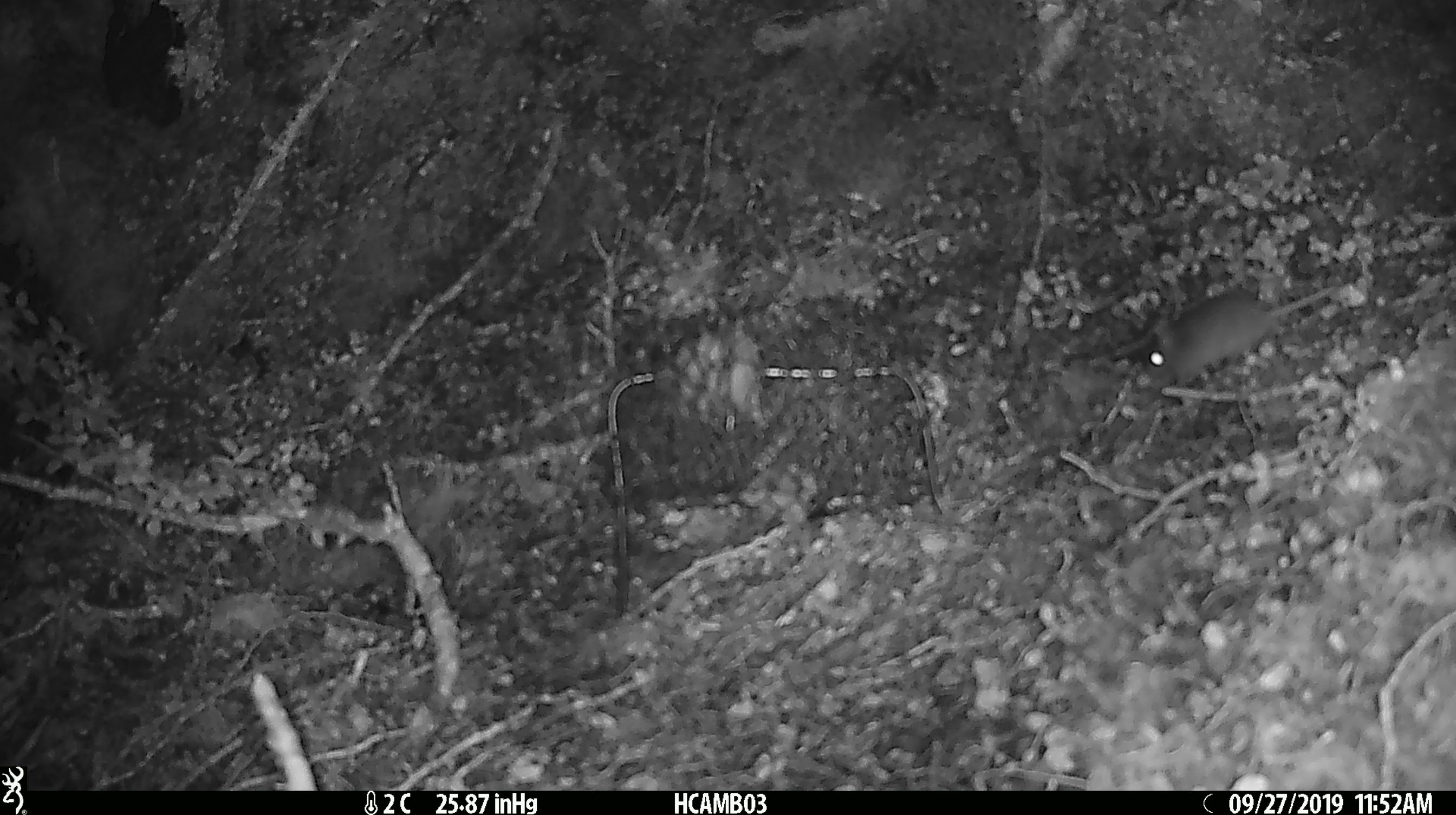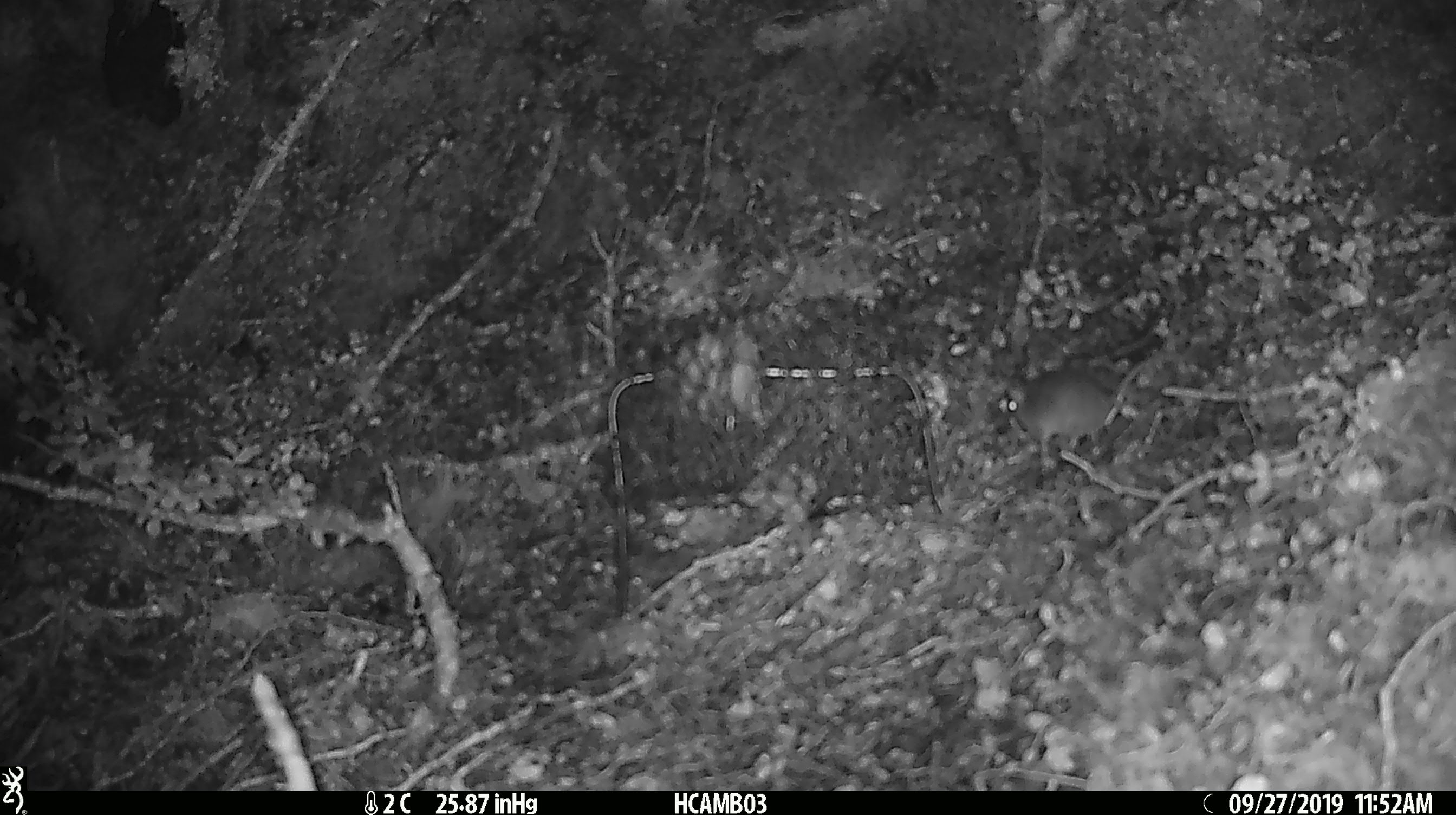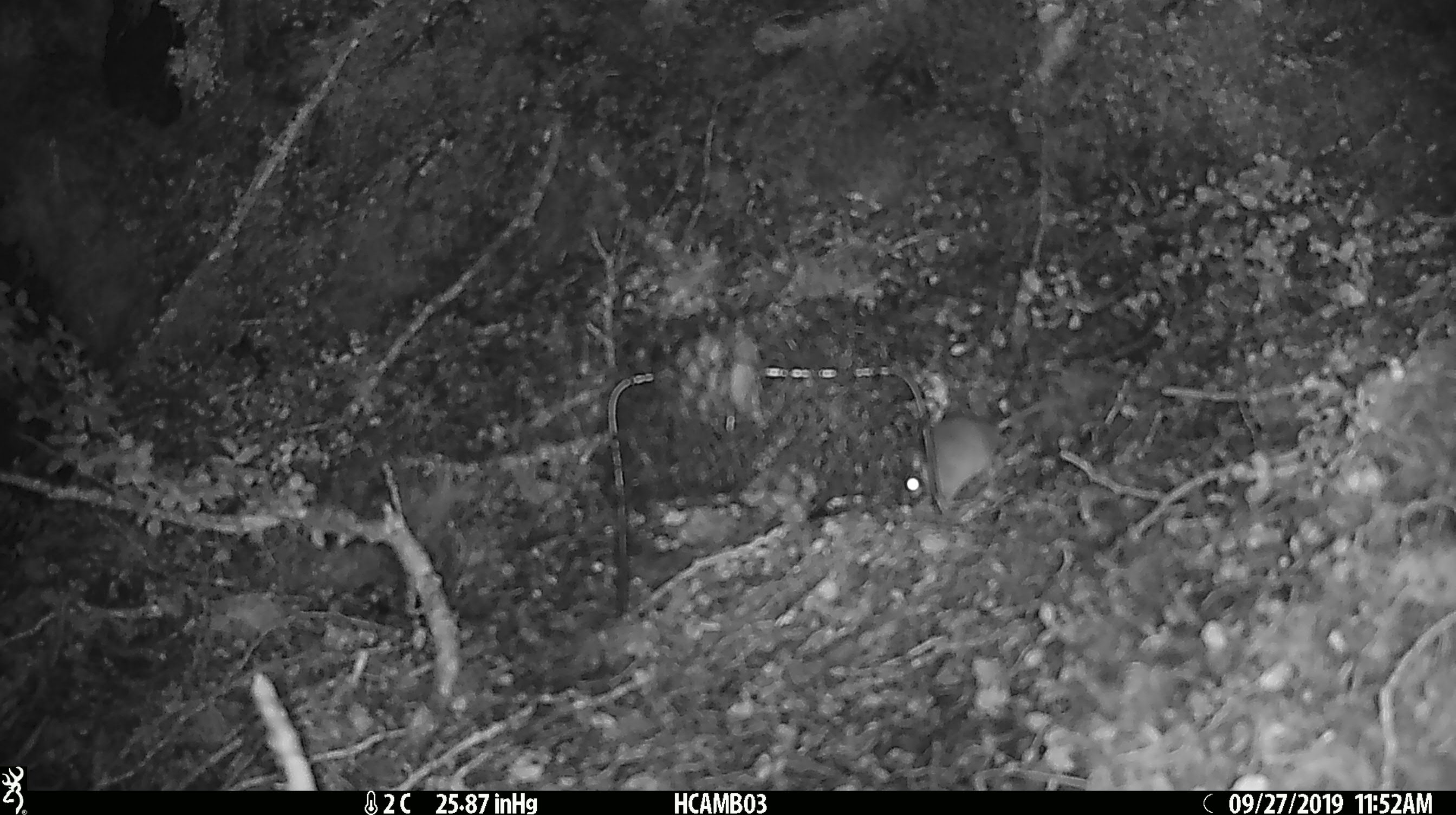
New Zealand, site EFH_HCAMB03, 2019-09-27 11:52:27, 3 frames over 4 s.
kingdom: Animalia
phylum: Chordata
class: Mammalia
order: Rodentia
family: Muridae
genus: Mus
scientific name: Mus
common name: mouse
Mouse (Mus).